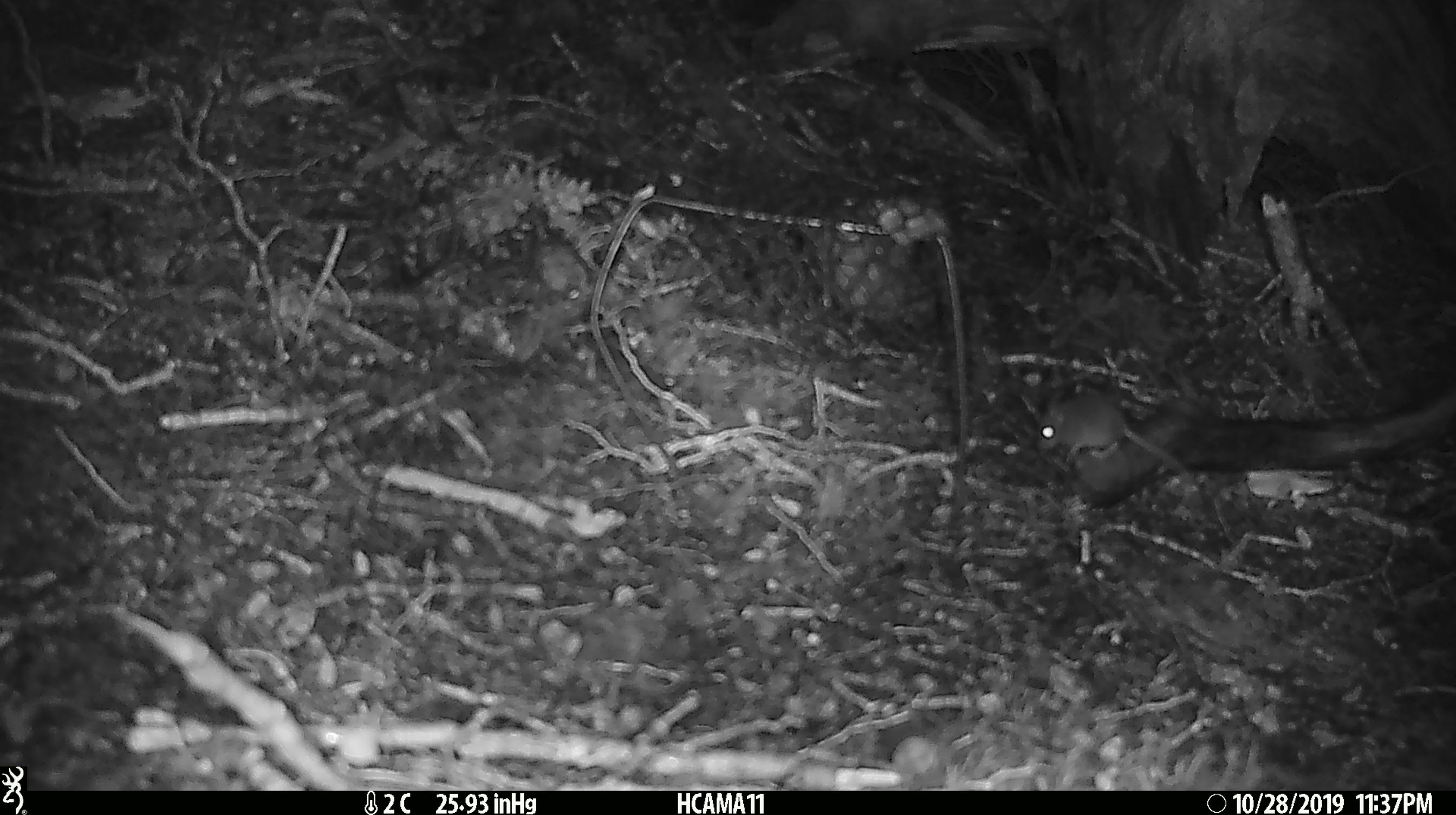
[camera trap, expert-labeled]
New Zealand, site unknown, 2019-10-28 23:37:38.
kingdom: Animalia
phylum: Chordata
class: Mammalia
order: Rodentia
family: Muridae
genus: Mus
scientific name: Mus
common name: mouse